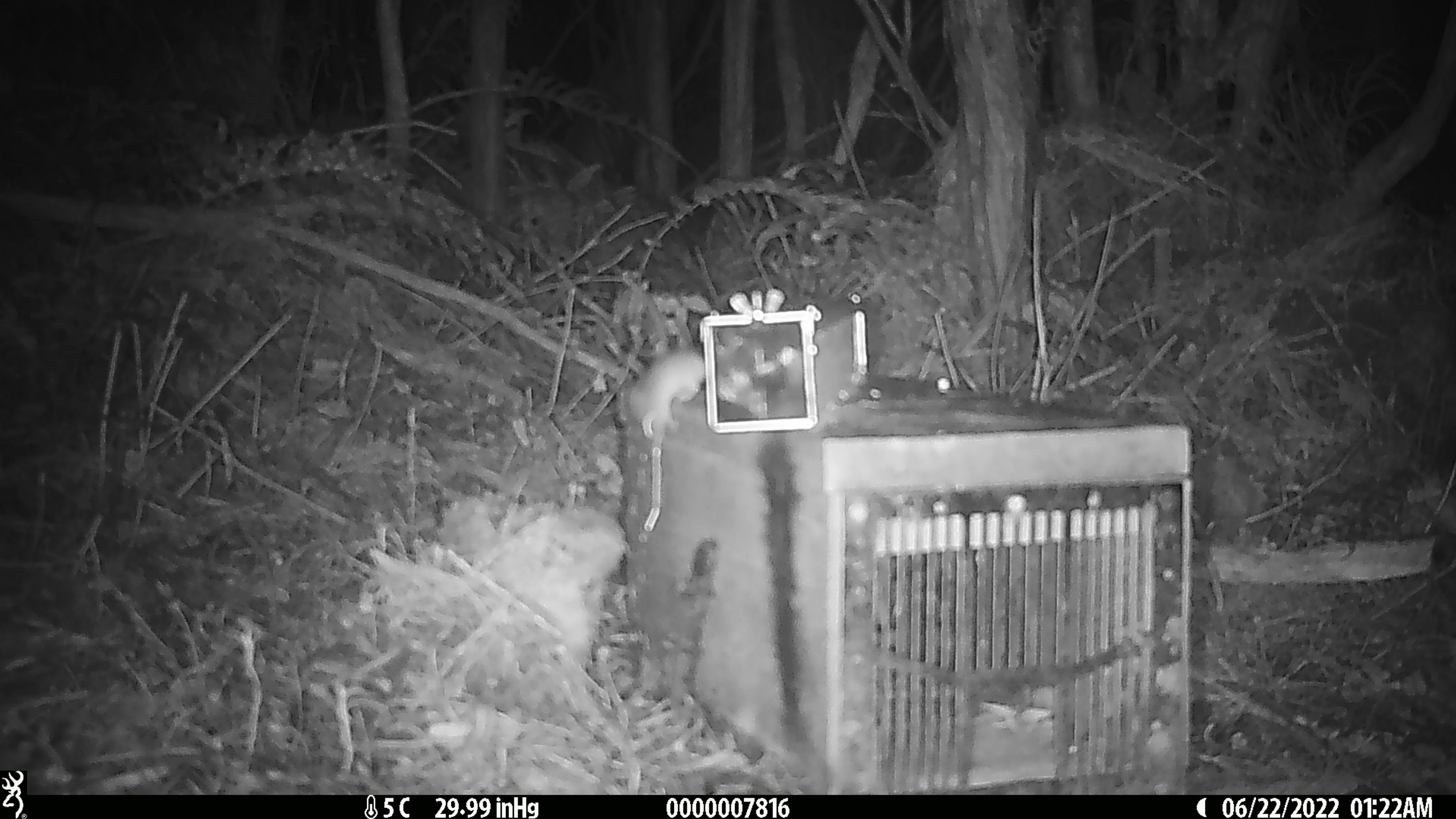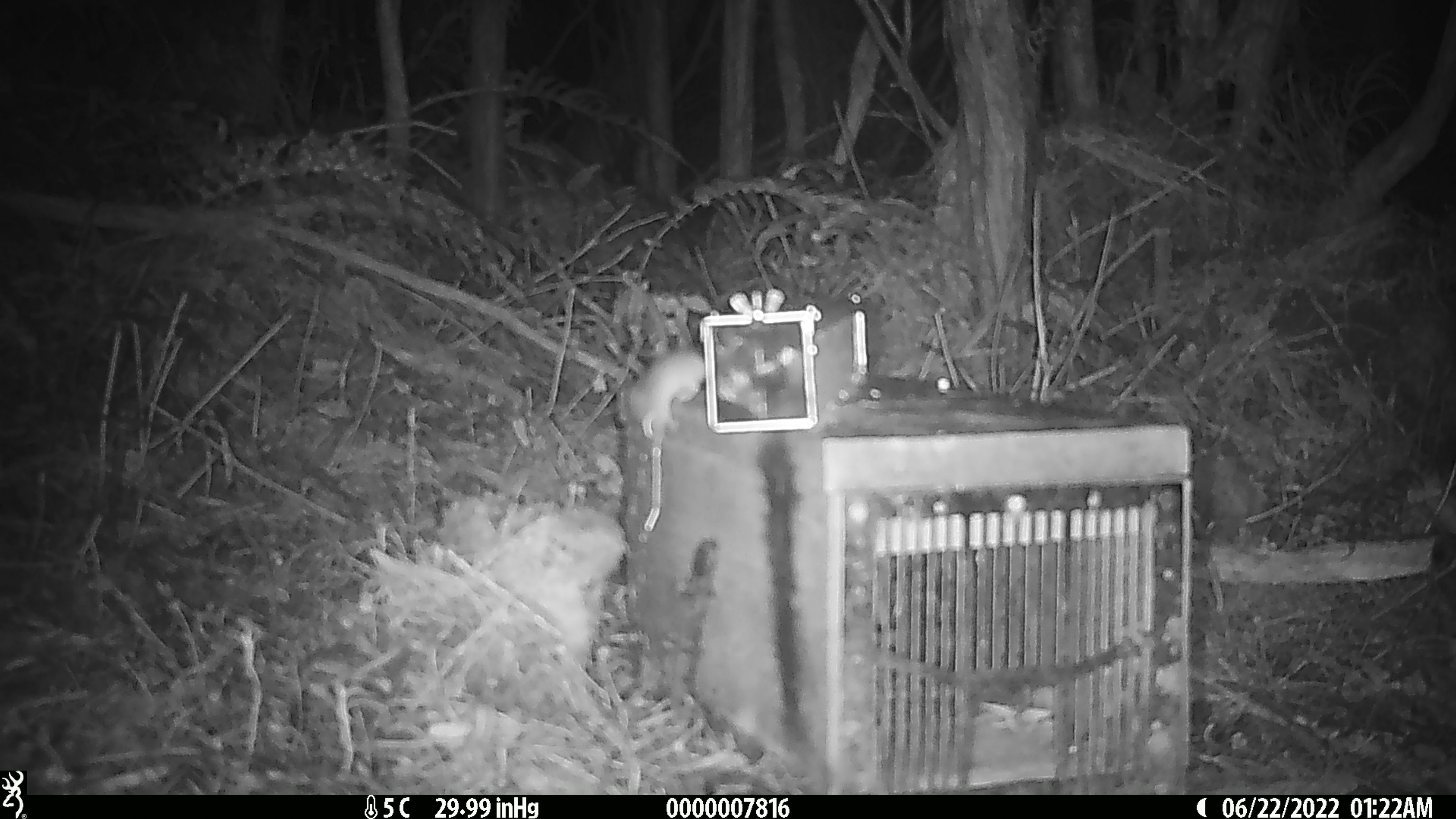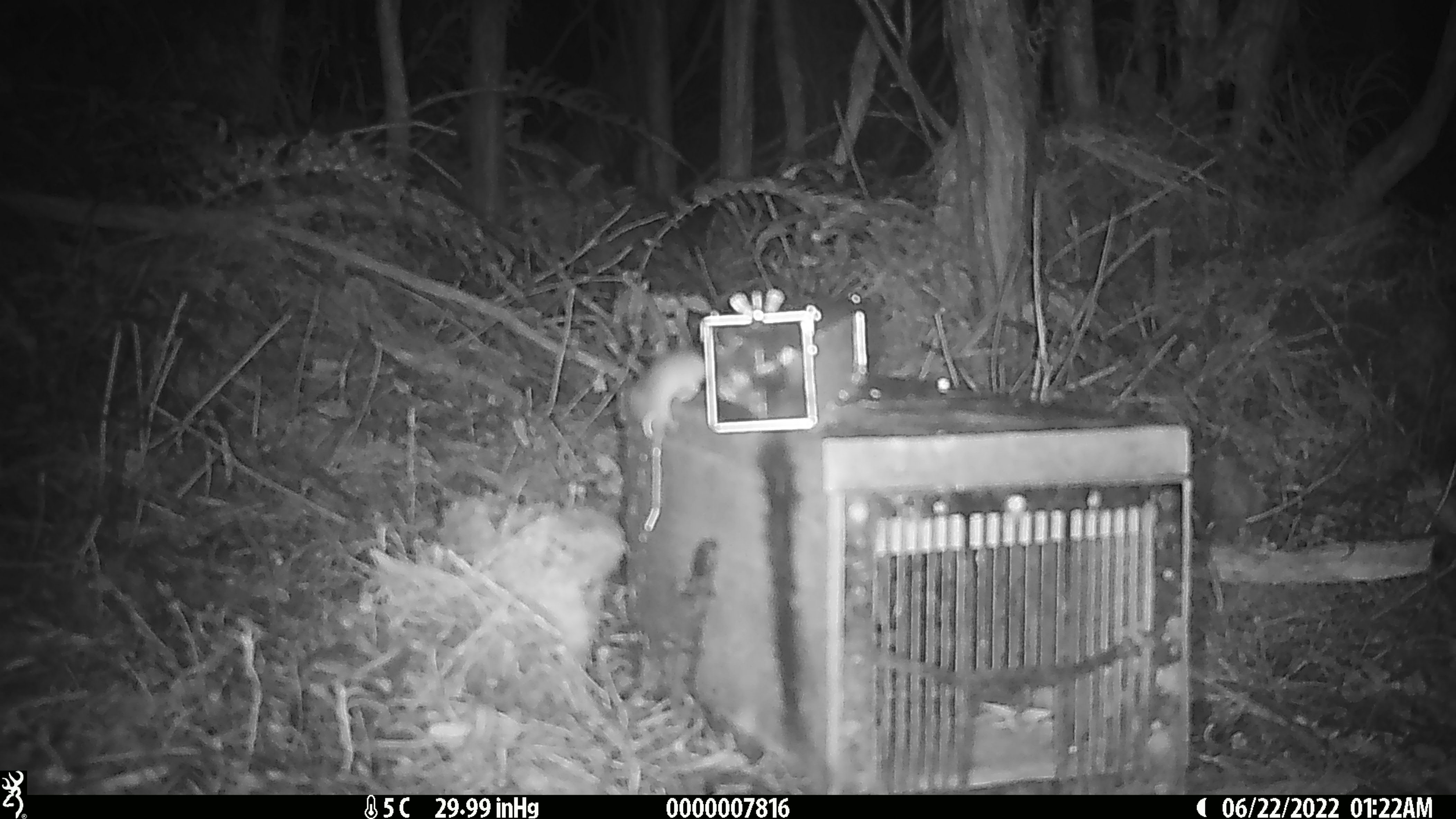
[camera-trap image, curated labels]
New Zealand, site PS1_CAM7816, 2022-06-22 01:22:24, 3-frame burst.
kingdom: Animalia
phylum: Chordata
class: Mammalia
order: Rodentia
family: Muridae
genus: Mus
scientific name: Mus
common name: mouse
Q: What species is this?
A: Mouse (Mus).